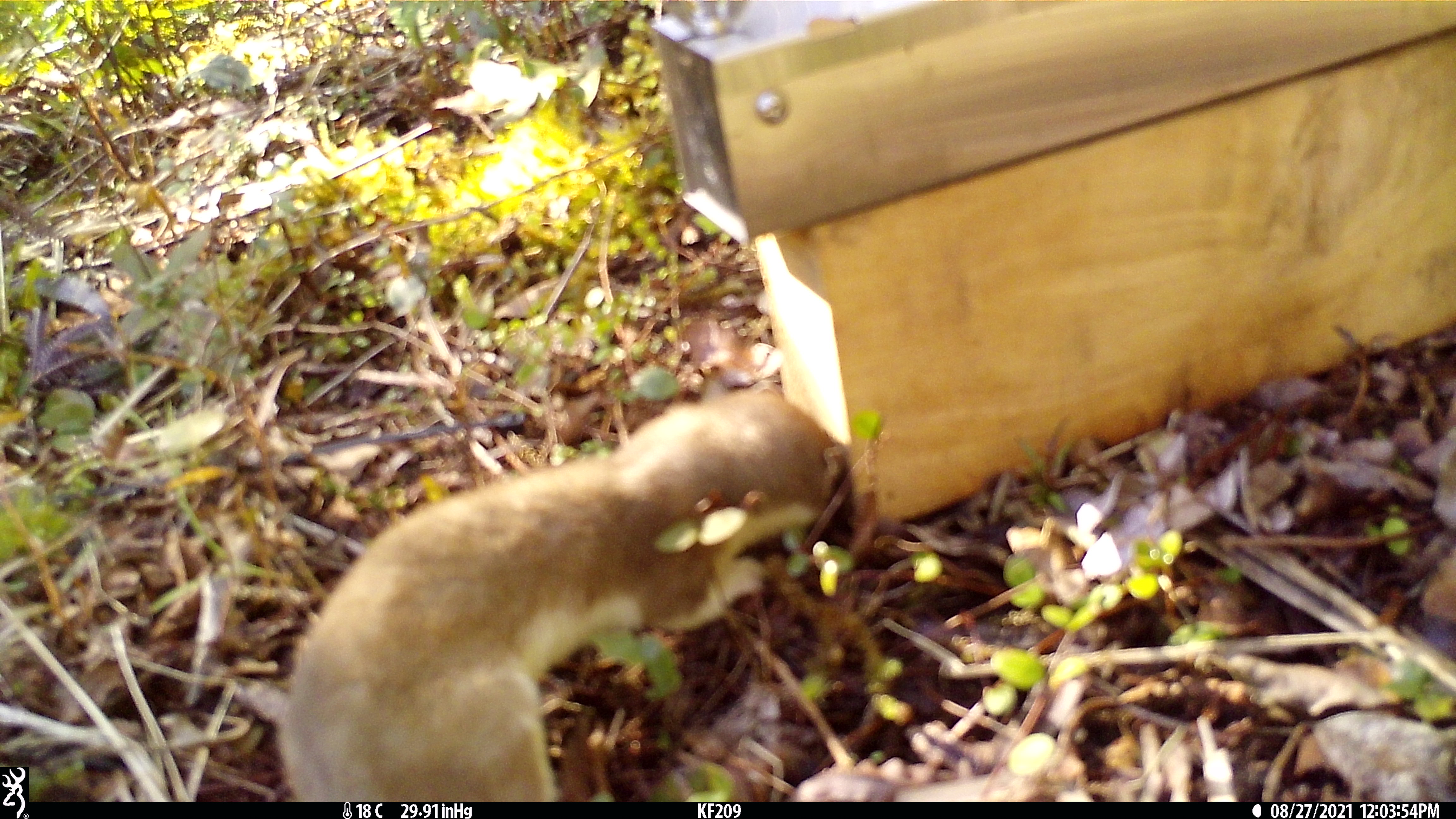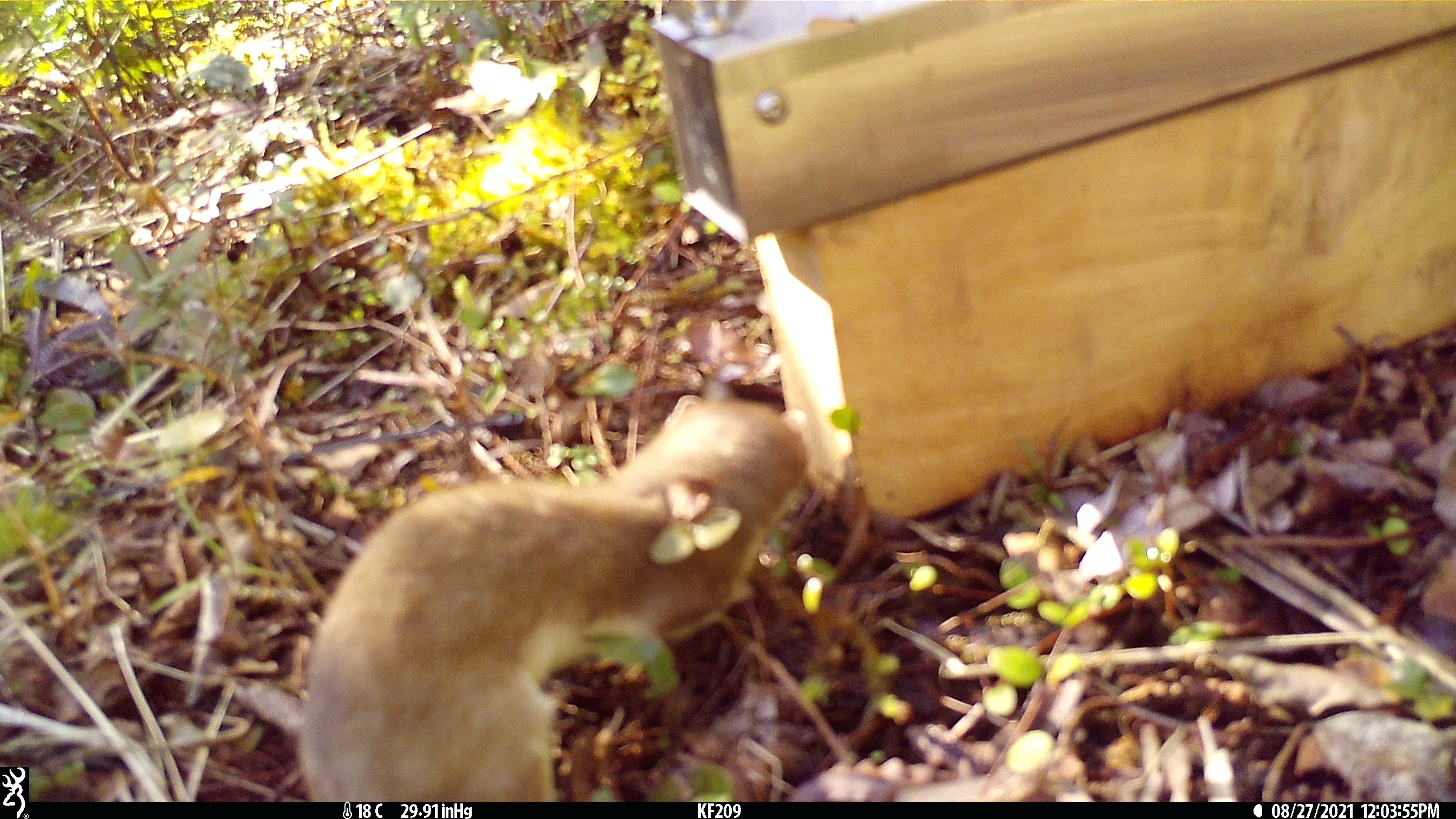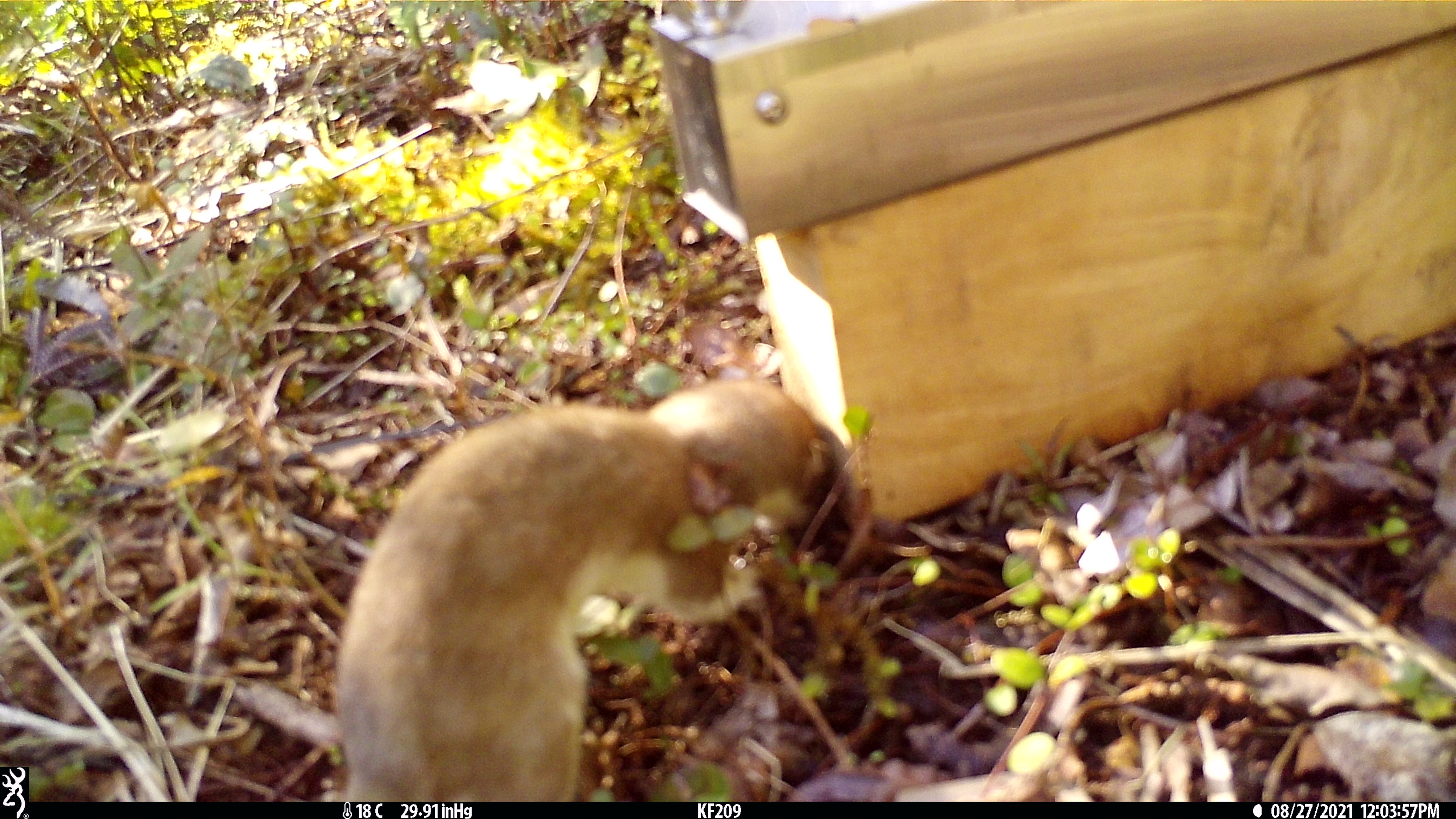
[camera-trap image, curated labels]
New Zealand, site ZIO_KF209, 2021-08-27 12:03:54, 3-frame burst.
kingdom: Animalia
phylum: Chordata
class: Mammalia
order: Carnivora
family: Mustelidae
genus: Mustela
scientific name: Mustela erminea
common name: stoat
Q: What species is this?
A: Stoat (Mustela erminea).